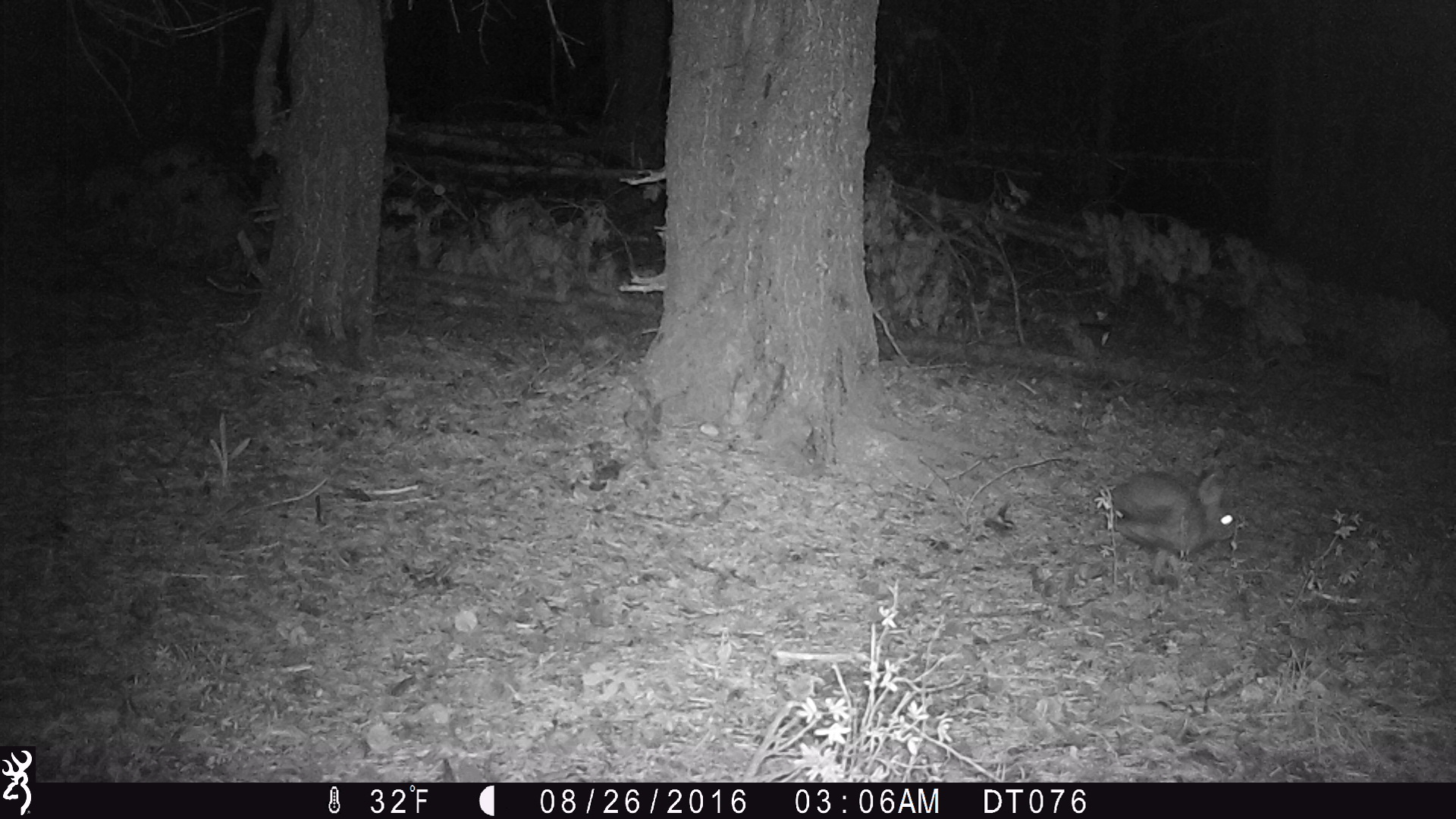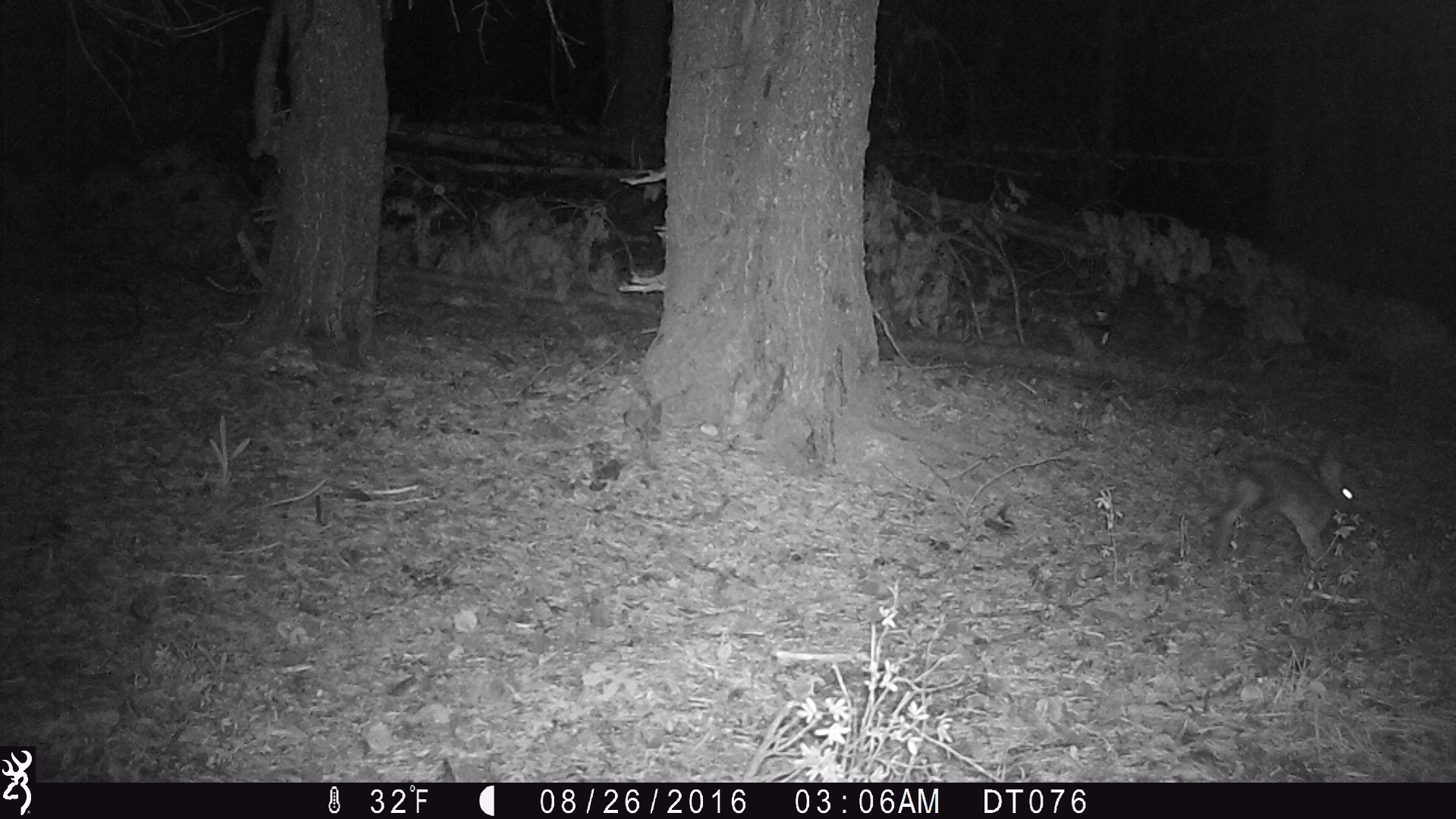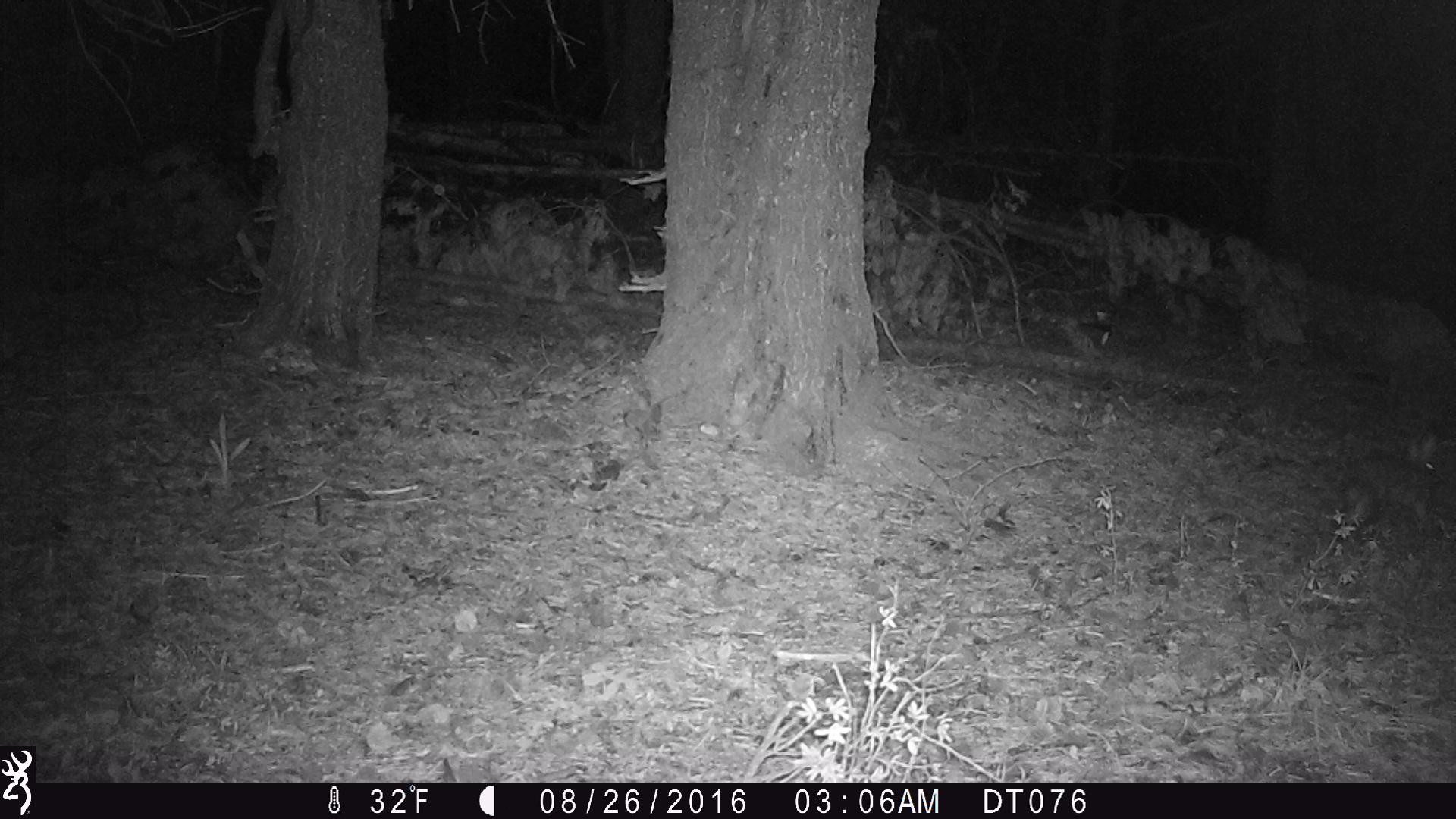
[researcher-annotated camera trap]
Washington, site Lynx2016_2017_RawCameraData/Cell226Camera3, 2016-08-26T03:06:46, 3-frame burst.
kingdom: Animalia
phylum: Chordata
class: Mammalia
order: Lagomorpha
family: Leporidae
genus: Lepus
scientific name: Lepus americanus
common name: snowshoe hare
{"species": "Lepus americanus (snowshoe hare)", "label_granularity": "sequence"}